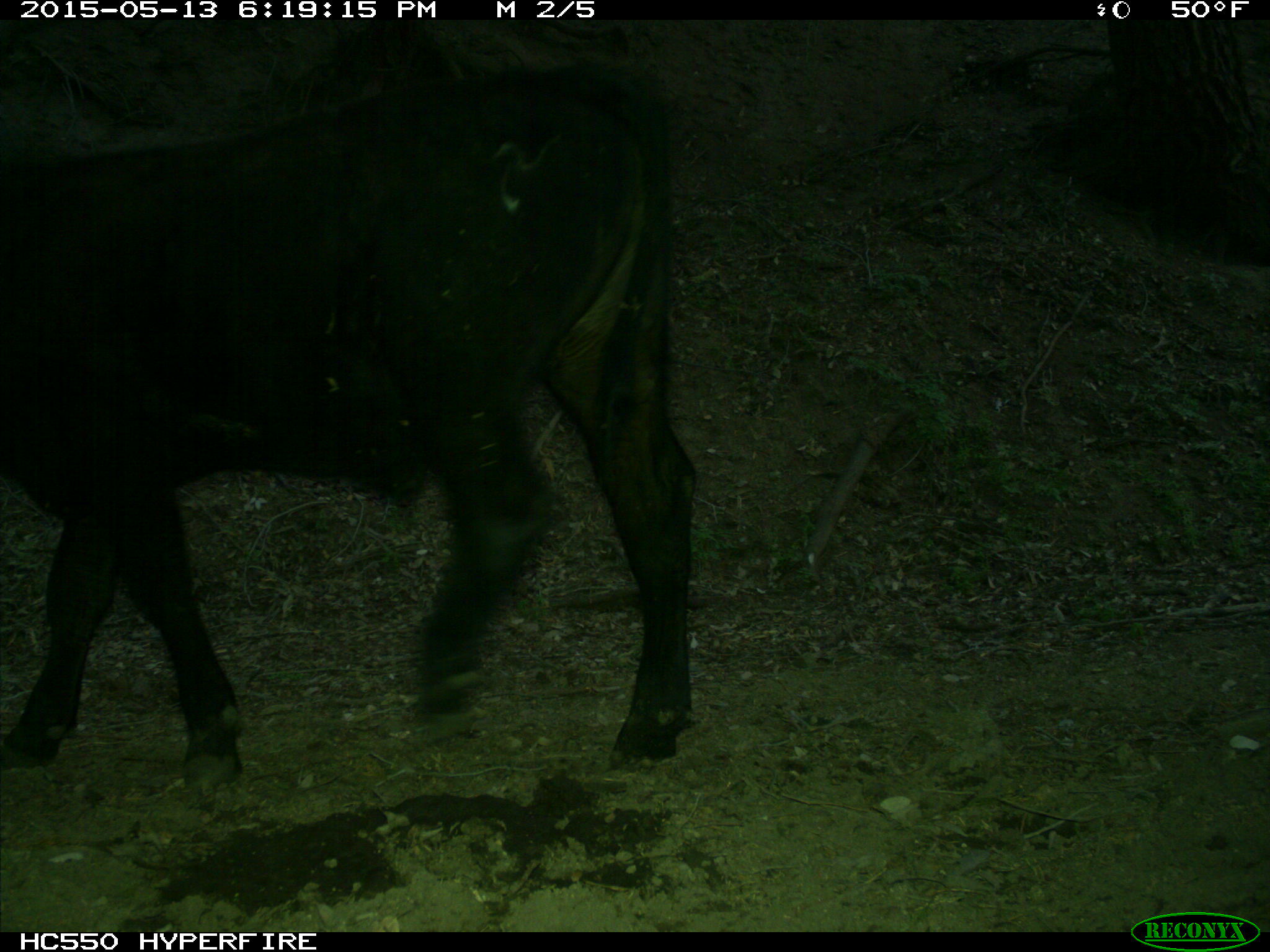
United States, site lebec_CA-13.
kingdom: Animalia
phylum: Chordata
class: Mammalia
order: Artiodactyla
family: Bovidae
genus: Bos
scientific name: Bos taurus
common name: domestic cow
Bos taurus (domestic cow).